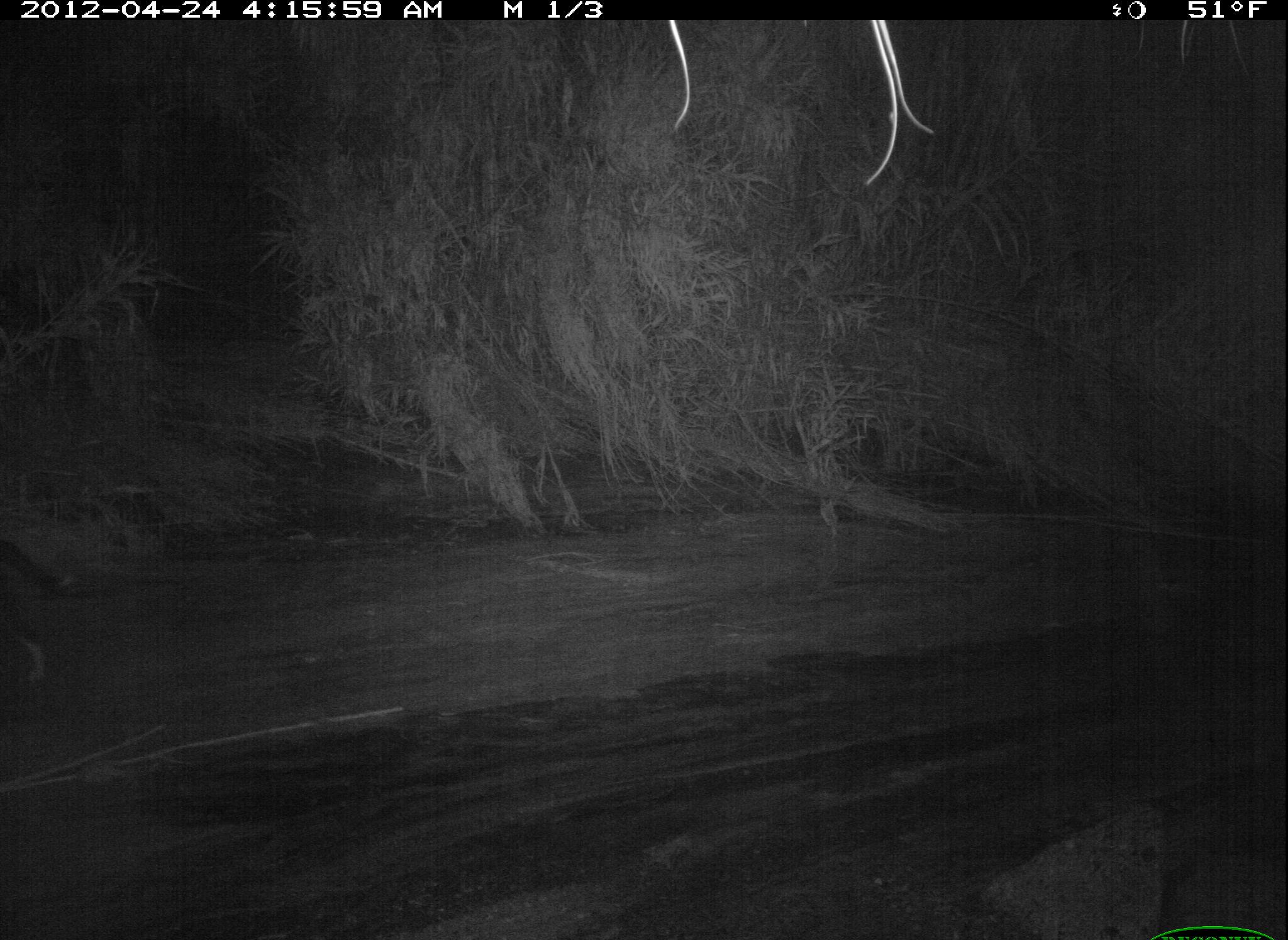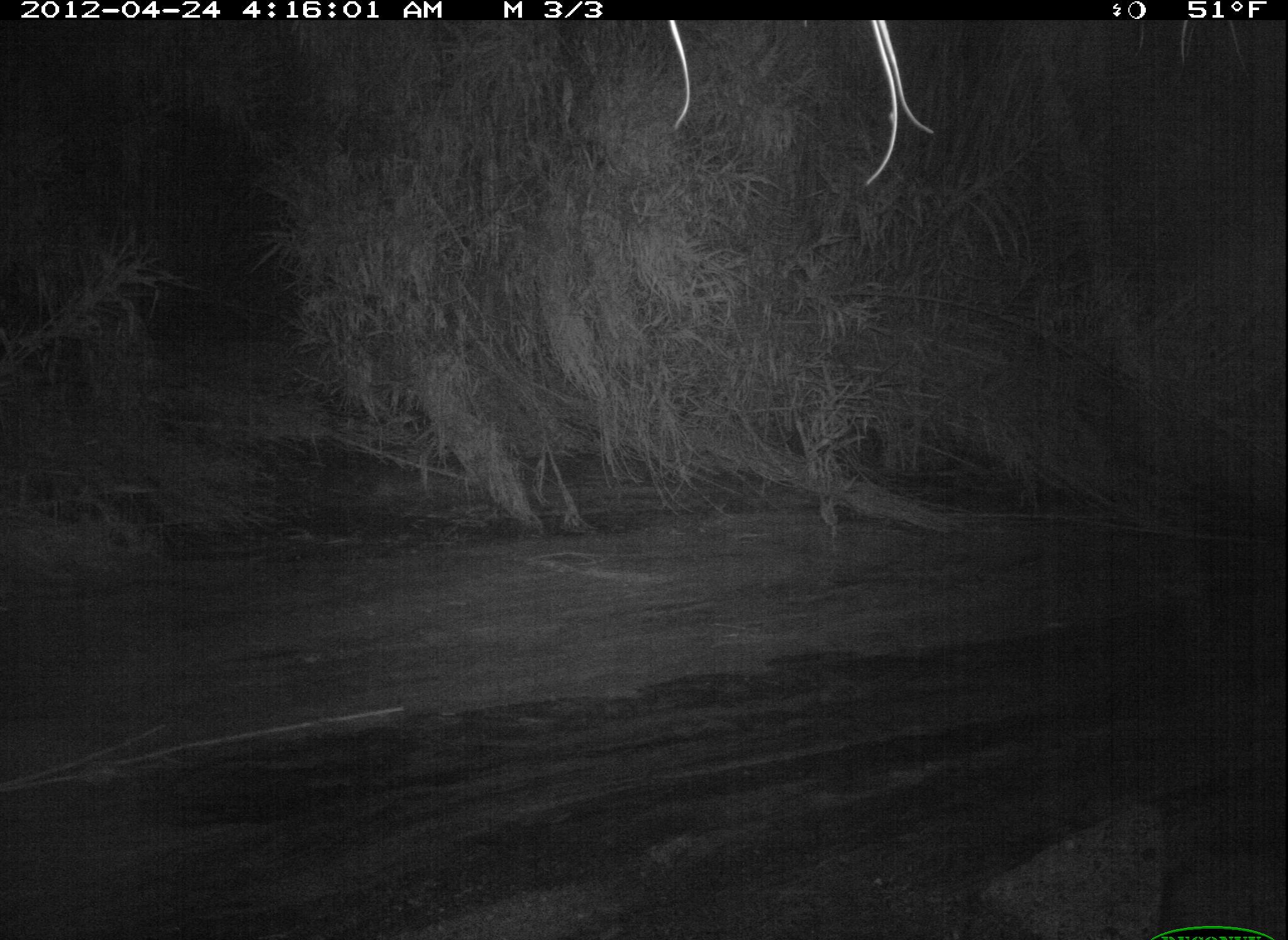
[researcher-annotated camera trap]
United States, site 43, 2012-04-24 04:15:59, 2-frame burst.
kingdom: Animalia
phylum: Chordata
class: Mammalia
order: Carnivora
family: Canidae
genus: Canis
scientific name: Canis familiaris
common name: domestic dog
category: dog